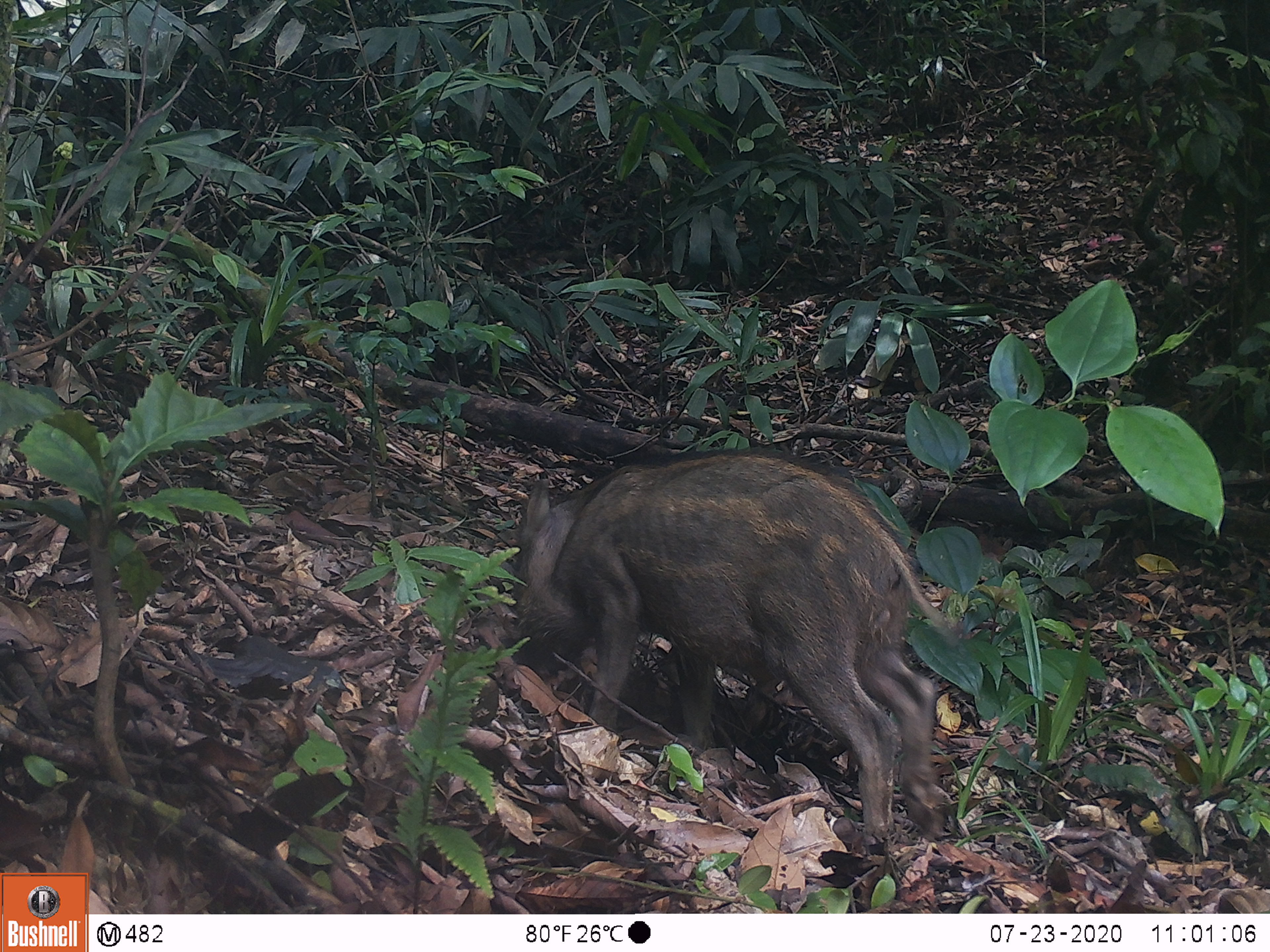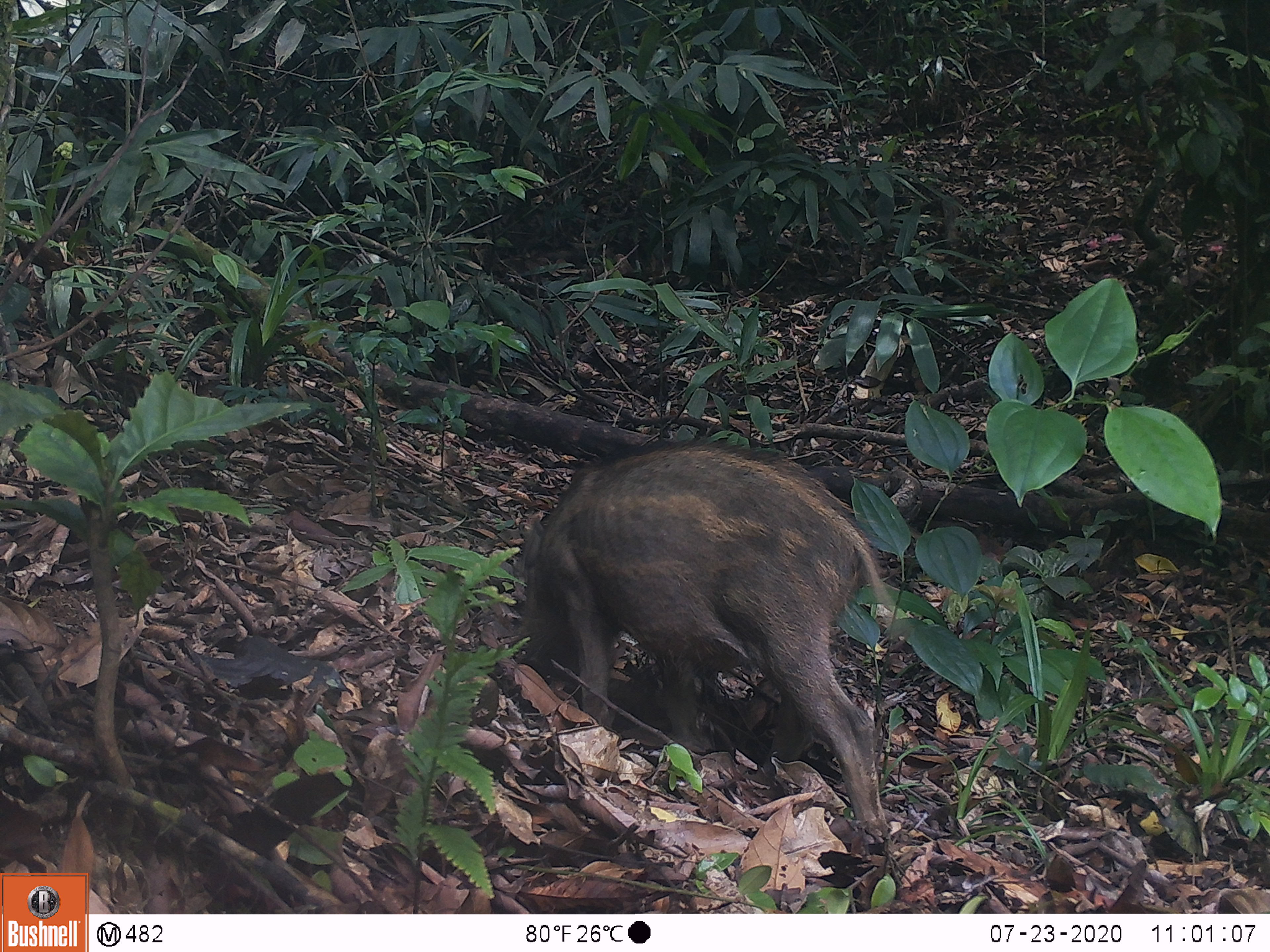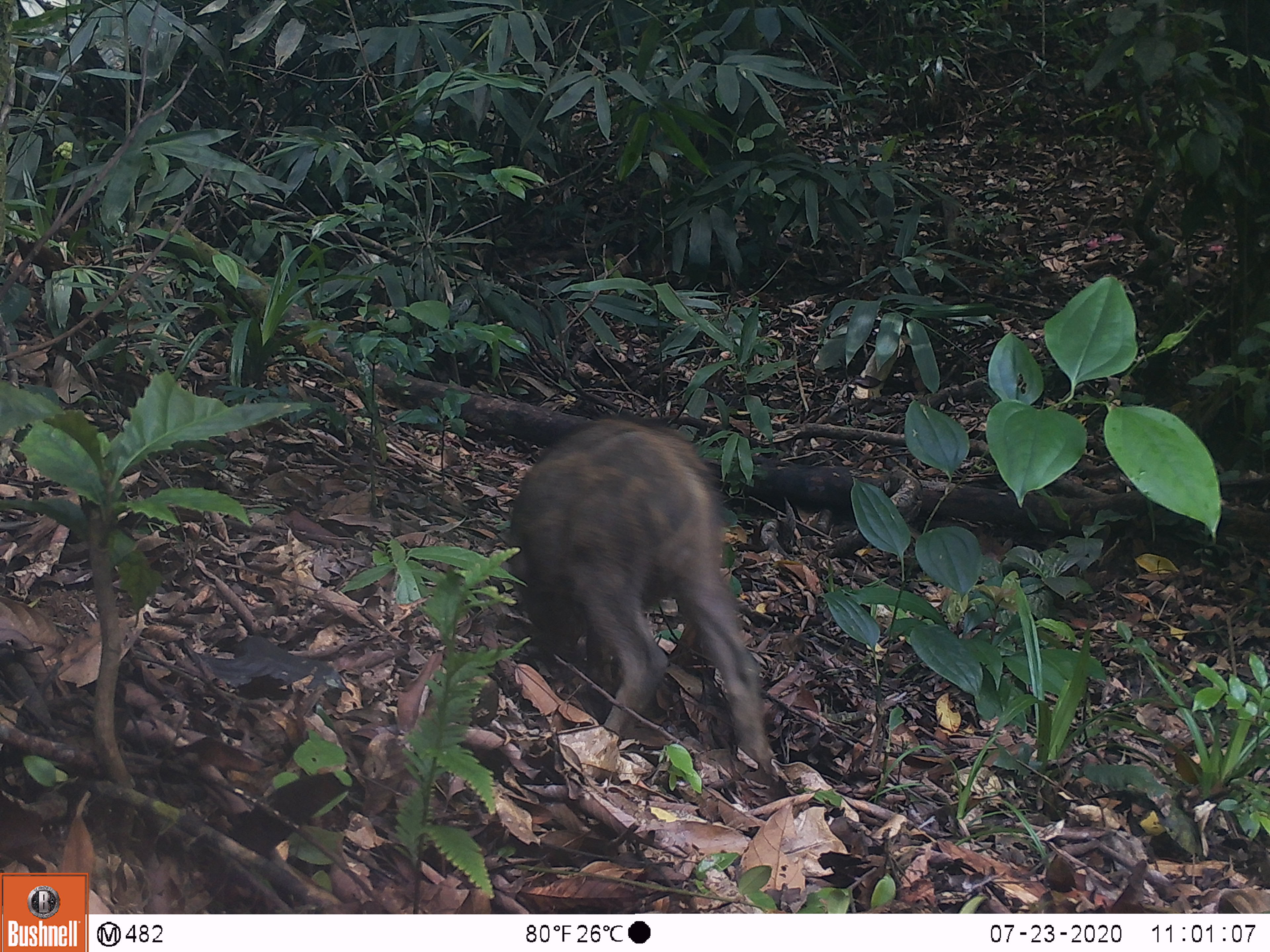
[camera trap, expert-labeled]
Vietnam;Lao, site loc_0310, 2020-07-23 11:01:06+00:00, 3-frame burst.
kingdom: Animalia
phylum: Chordata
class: Mammalia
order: Artiodactyla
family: Suidae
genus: Sus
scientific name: Sus scrofa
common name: eurasian wild pig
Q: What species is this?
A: Eurasian wild pig (Sus scrofa).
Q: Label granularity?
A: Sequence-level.